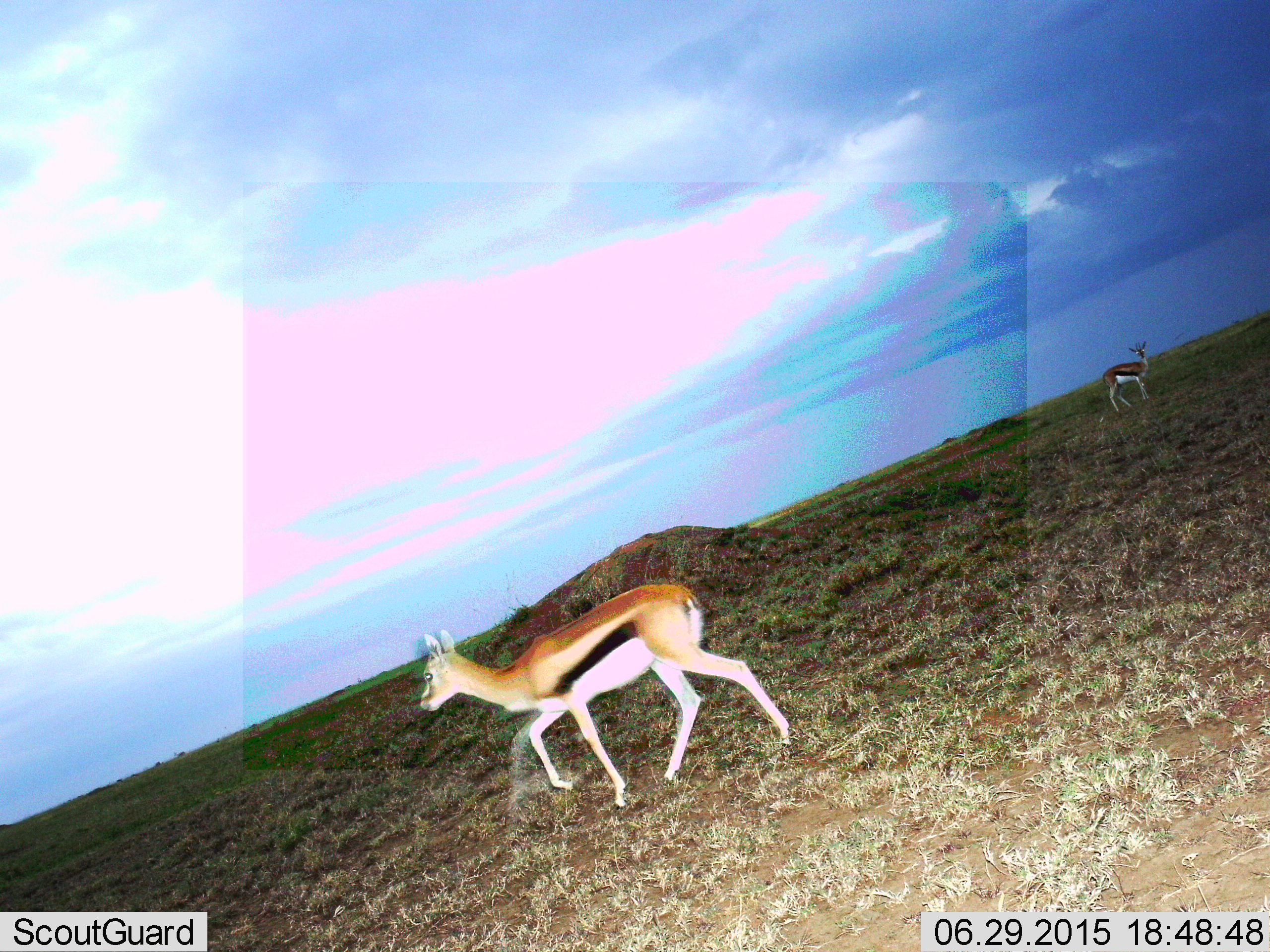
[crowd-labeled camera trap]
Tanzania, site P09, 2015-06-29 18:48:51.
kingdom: Animalia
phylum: Chordata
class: Mammalia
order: Artiodactyla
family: Bovidae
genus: Eudorcas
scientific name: Eudorcas thomsonii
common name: thomson's gazelle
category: gazellethomsons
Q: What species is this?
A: Gazellethomsons (thomson's gazelle) (Eudorcas thomsonii).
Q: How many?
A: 2.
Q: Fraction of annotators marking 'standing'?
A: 50%.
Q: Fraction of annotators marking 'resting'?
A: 0%.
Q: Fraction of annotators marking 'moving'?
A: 100%.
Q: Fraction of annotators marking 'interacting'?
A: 0%.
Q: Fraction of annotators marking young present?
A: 0%.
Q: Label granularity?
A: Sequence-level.